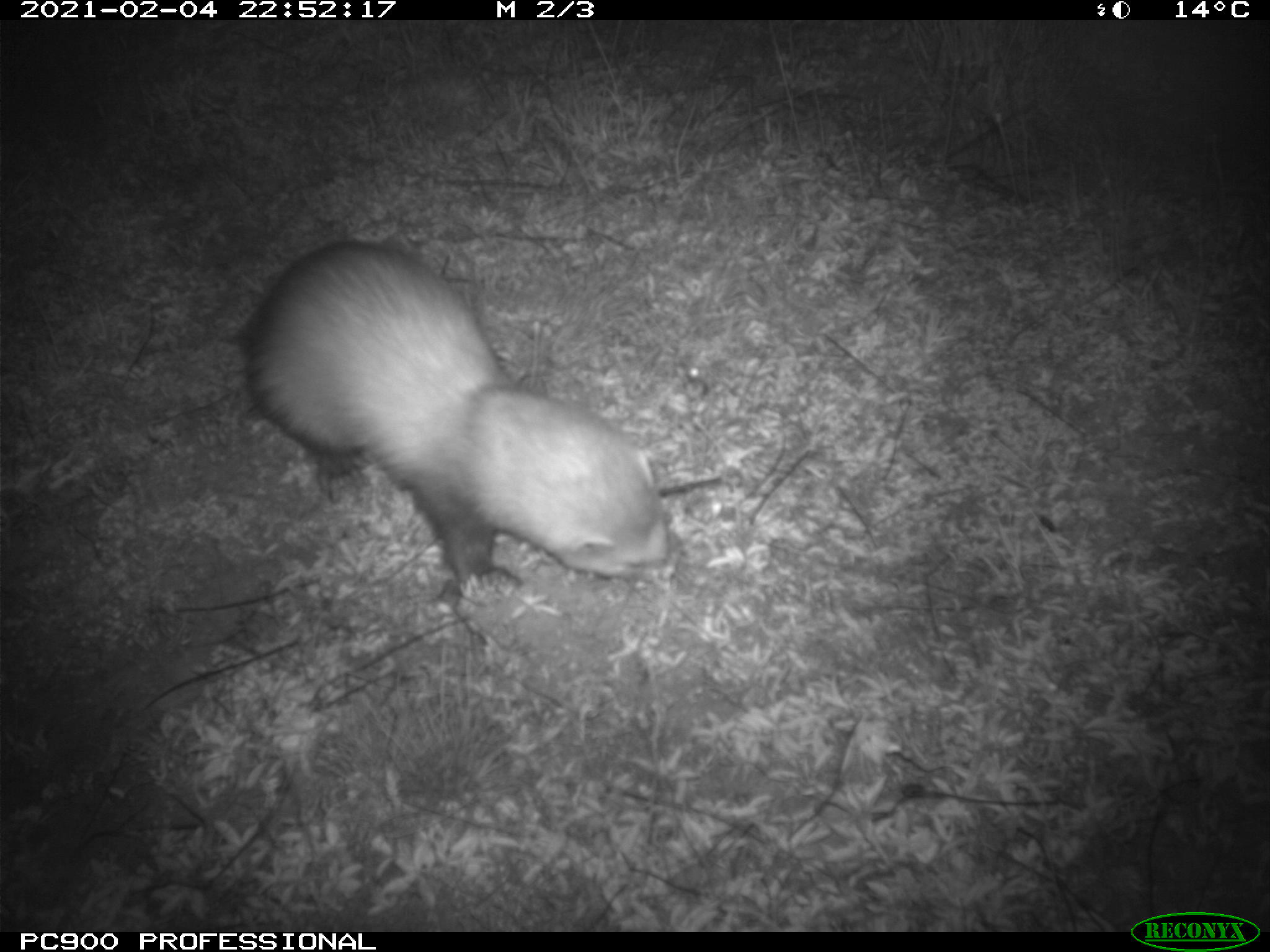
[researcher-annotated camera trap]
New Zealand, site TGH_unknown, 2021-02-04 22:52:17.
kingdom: Animalia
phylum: Chordata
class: Mammalia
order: Carnivora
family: Mustelidae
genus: Mustela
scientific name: Mustela furo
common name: ferret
Ferret (Mustela furo).